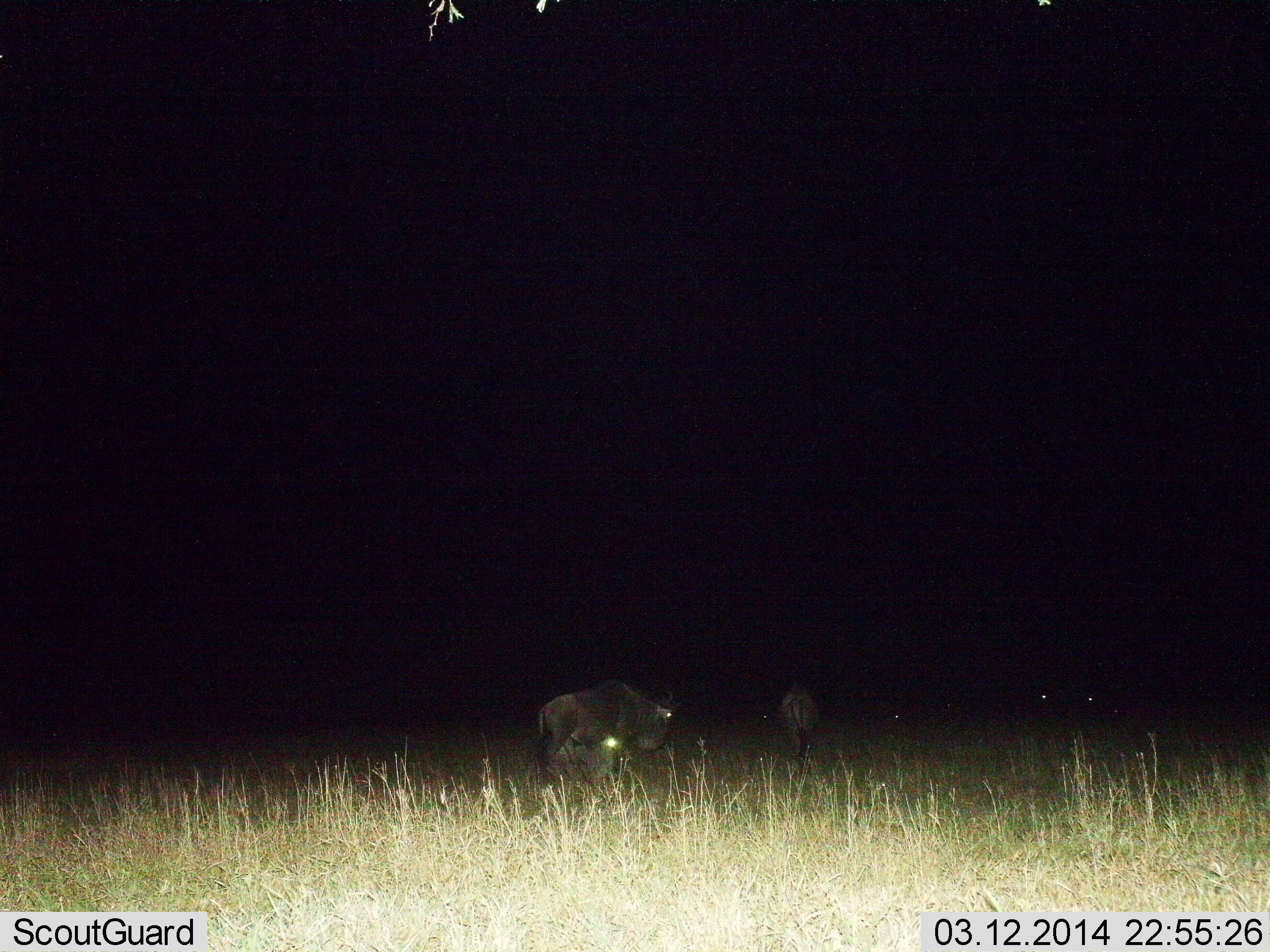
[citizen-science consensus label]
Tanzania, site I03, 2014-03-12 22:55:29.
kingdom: Animalia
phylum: Chordata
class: Mammalia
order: Artiodactyla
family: Bovidae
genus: Connochaetes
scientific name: Connochaetes taurinus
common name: blue wildebeest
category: wildebeest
Wildebeest (blue wildebeest) (Connochaetes taurinus), count 2. Behavior (volunteer vote fractions): standing 20%, resting 20%, moving 70%, interacting 0%. Young present (vote fraction): 0%. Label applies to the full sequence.